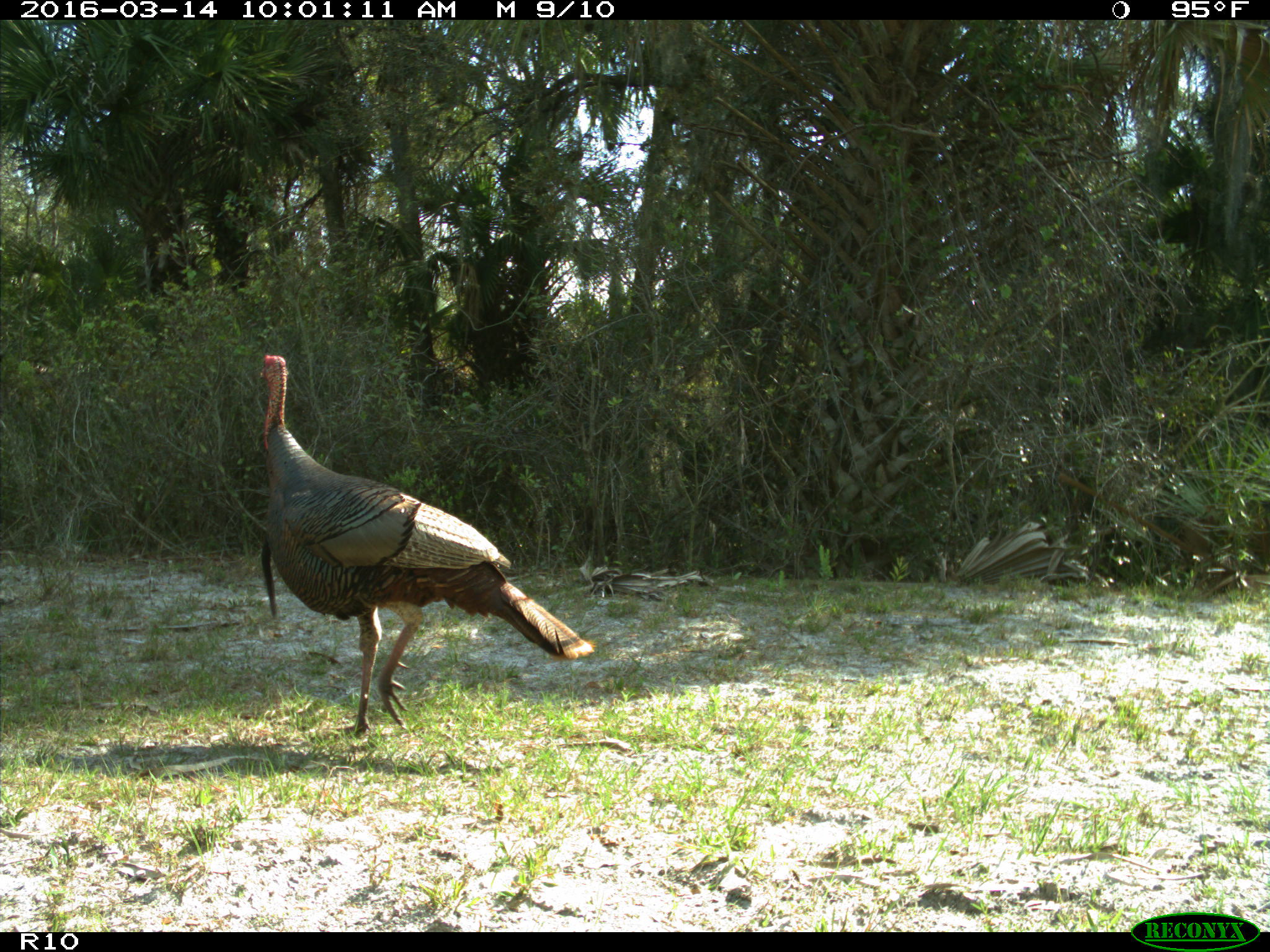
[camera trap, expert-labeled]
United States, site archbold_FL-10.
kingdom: Animalia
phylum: Chordata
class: Aves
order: Galliformes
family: Phasianidae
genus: Meleagris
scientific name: Meleagris gallopavo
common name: wild turkey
Meleagris gallopavo (wild turkey).